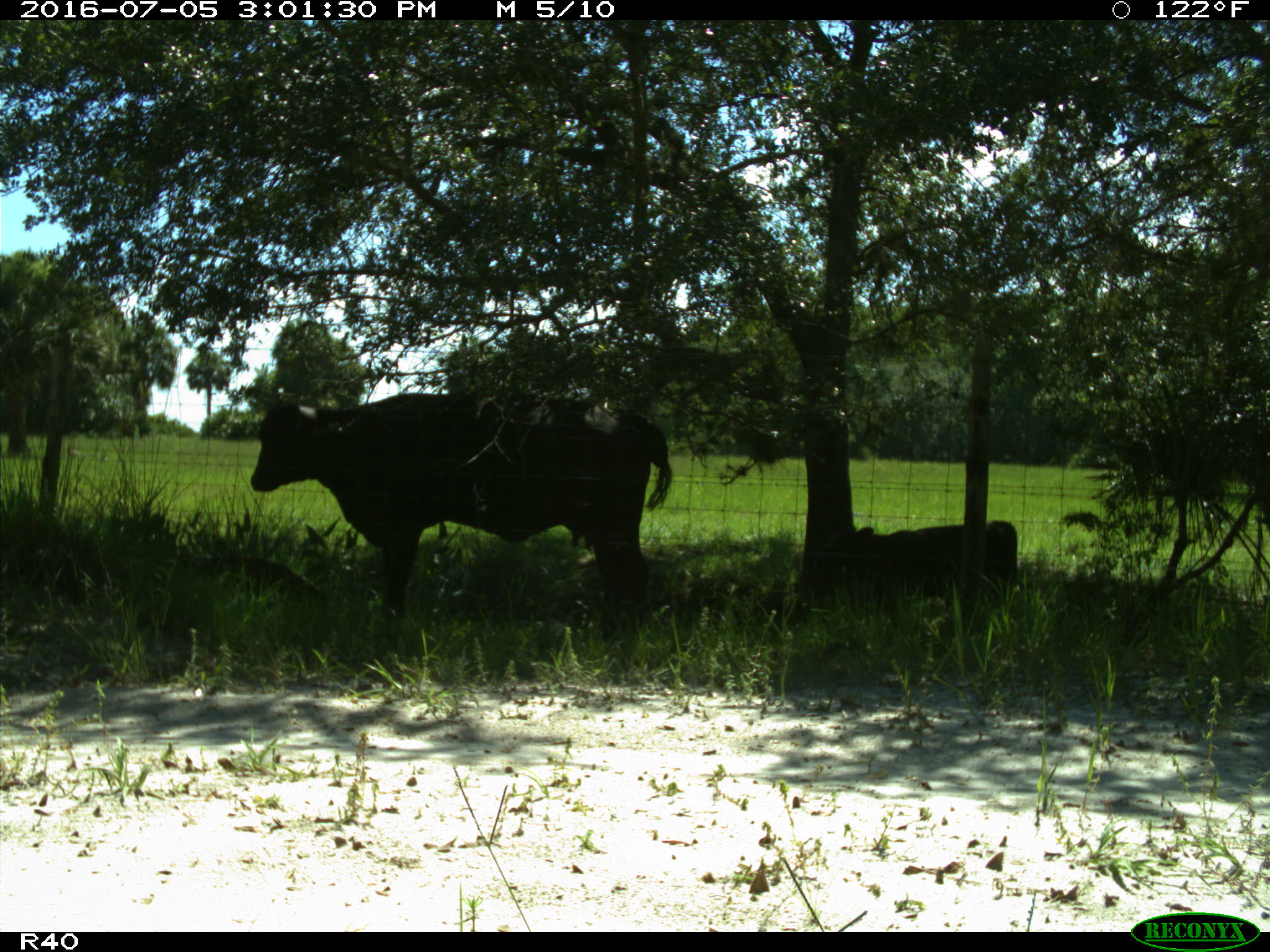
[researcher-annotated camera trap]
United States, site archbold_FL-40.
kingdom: Animalia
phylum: Chordata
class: Mammalia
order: Artiodactyla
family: Bovidae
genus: Bos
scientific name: Bos taurus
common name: domestic cow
Bos taurus (domestic cow).